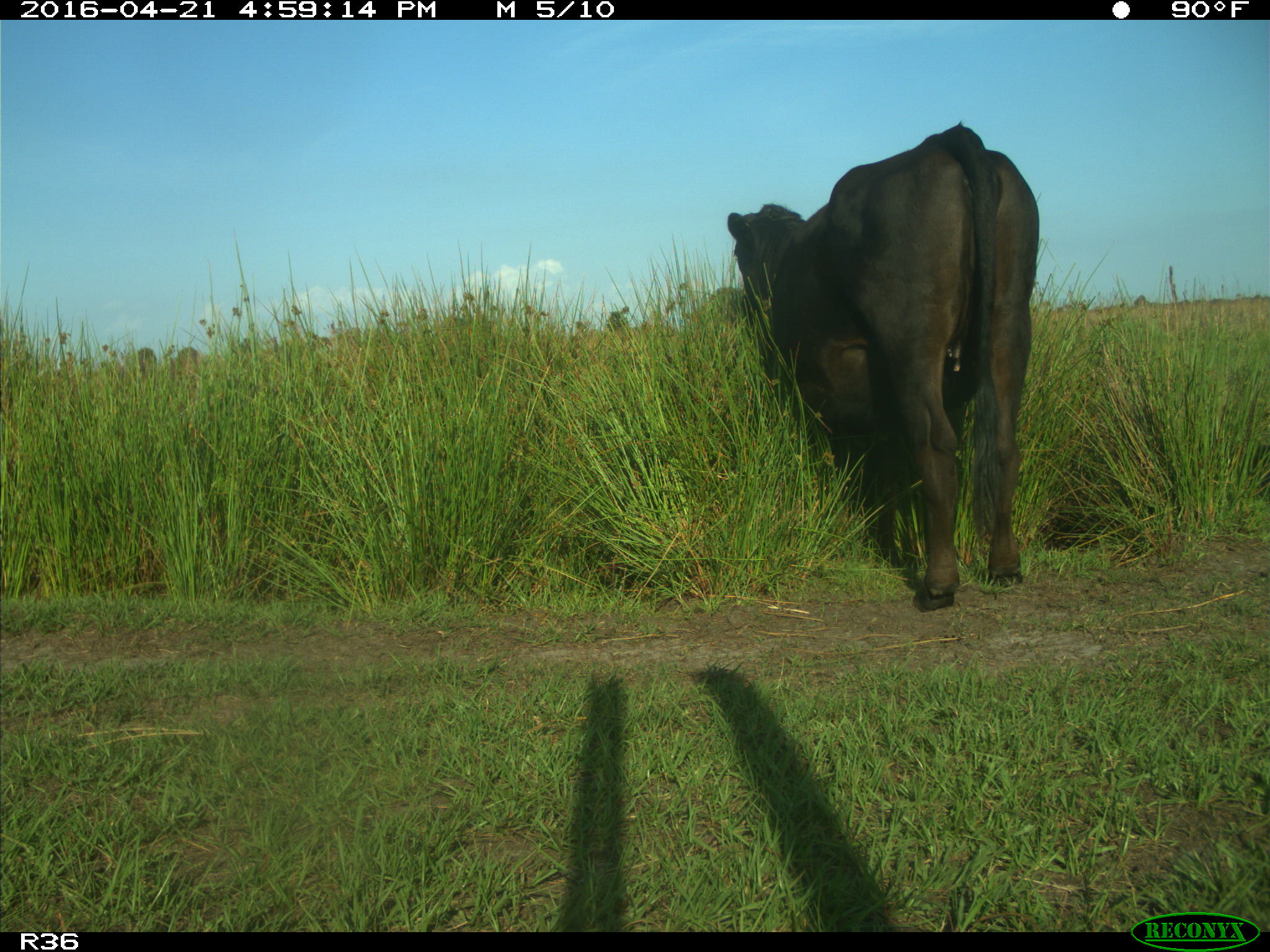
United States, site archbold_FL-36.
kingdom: Animalia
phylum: Chordata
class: Mammalia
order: Artiodactyla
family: Bovidae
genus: Bos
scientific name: Bos taurus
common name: domestic cow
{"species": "Bos taurus (domestic cow)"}